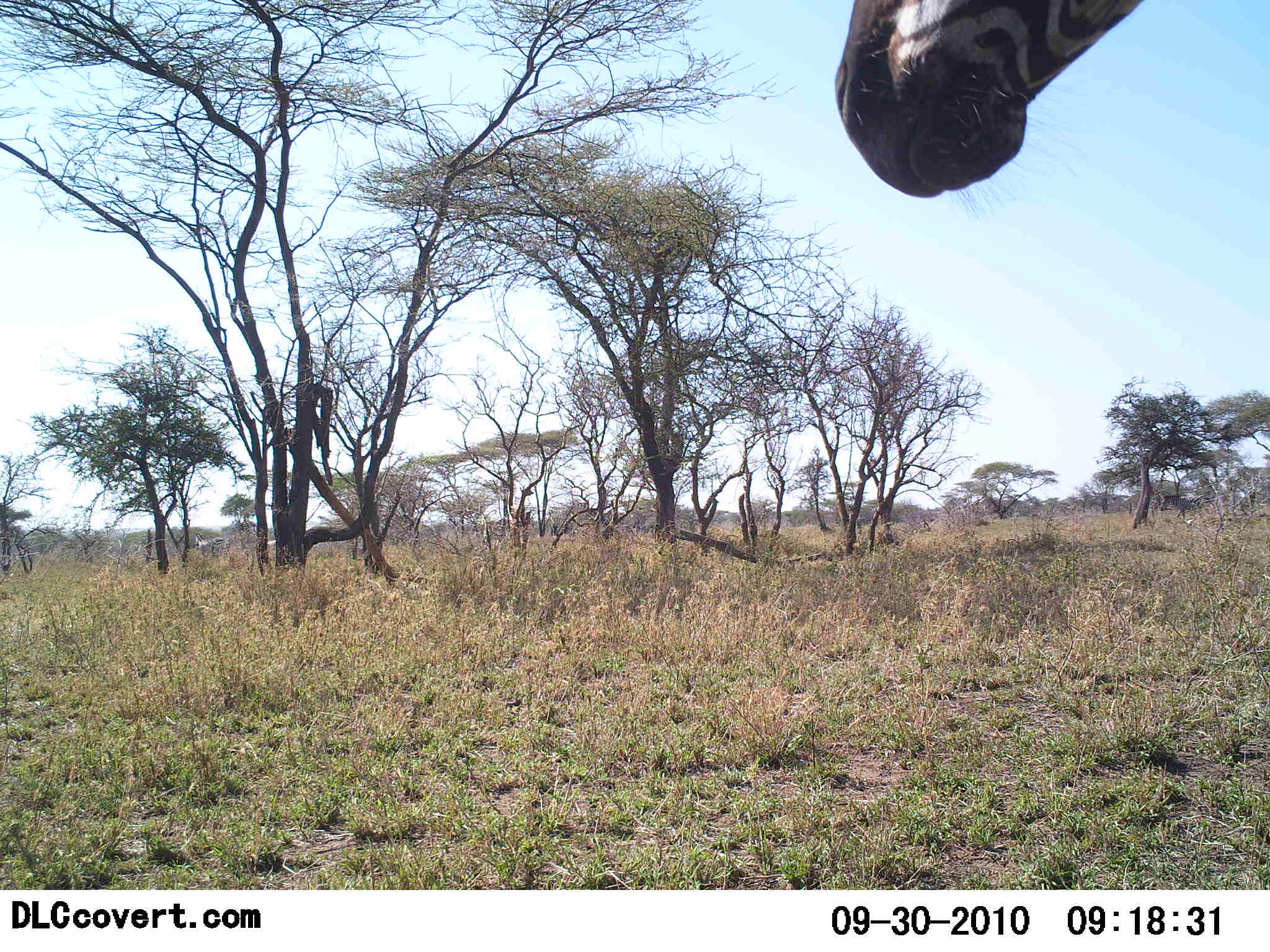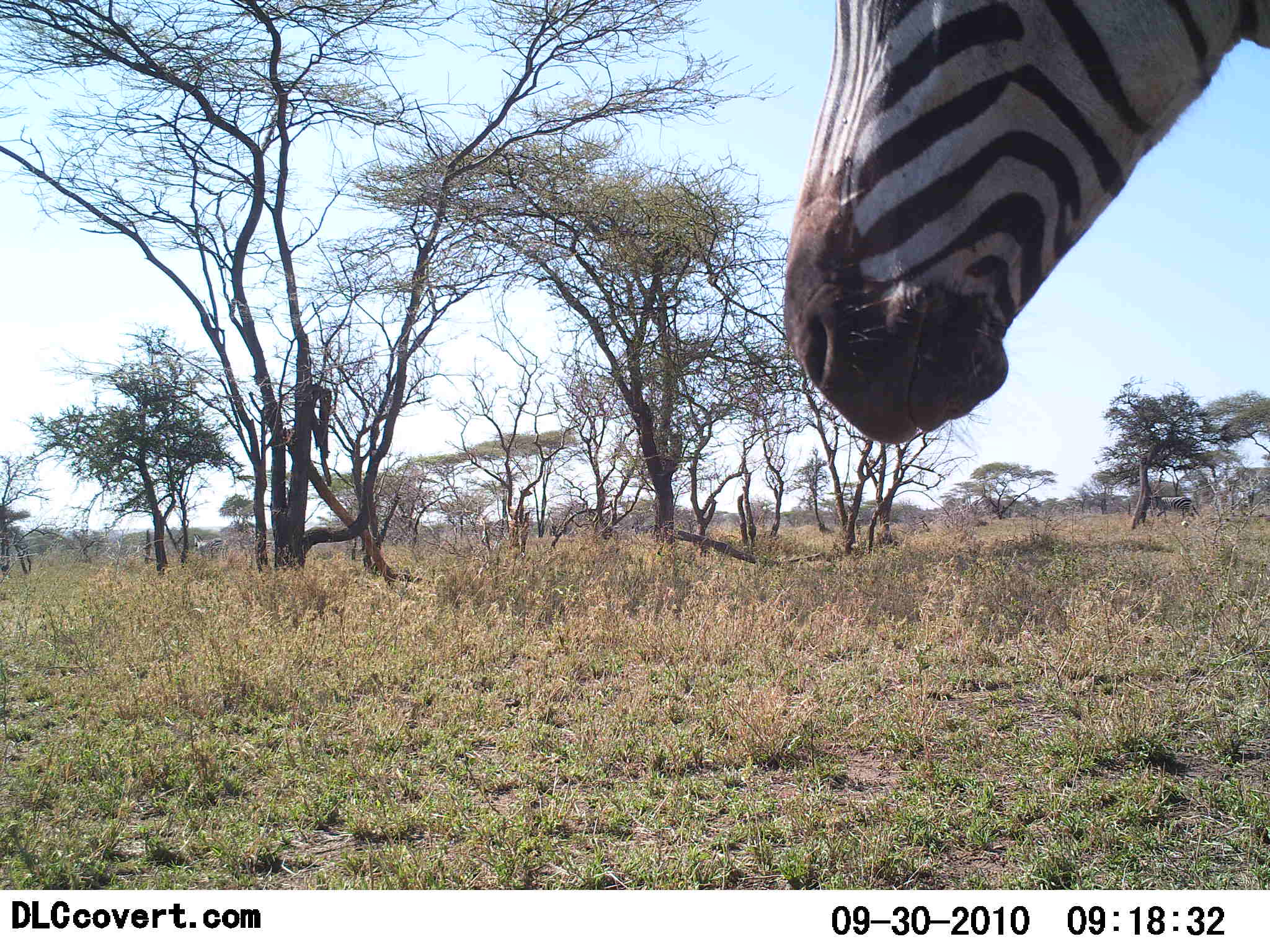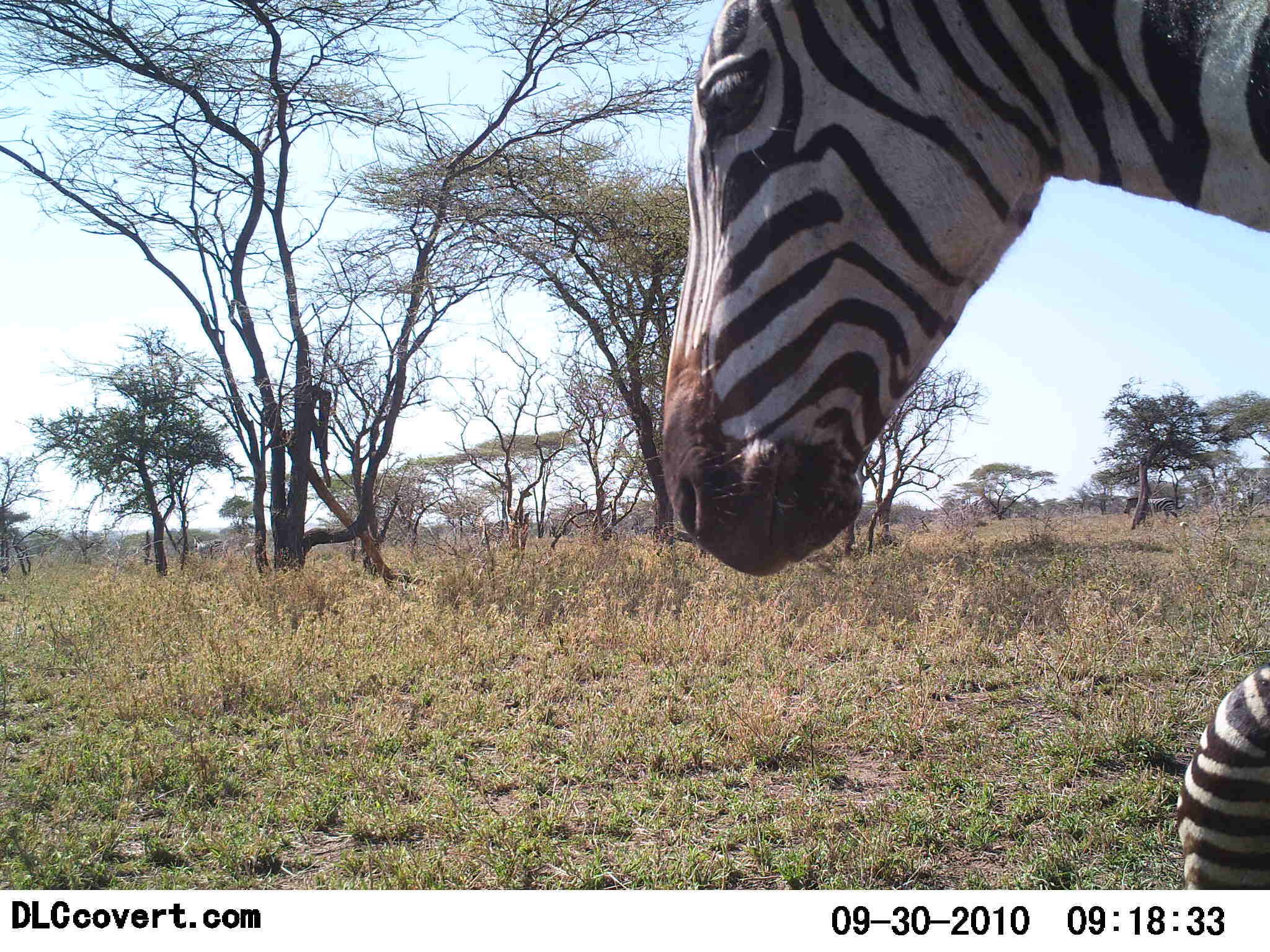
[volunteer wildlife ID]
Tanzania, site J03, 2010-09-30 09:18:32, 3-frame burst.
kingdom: Animalia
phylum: Chordata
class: Mammalia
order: Perissodactyla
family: Equidae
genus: Equus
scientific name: Equus quagga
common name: plains zebra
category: zebra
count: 1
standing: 55%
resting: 0%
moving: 55%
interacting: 0%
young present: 0%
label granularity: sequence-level